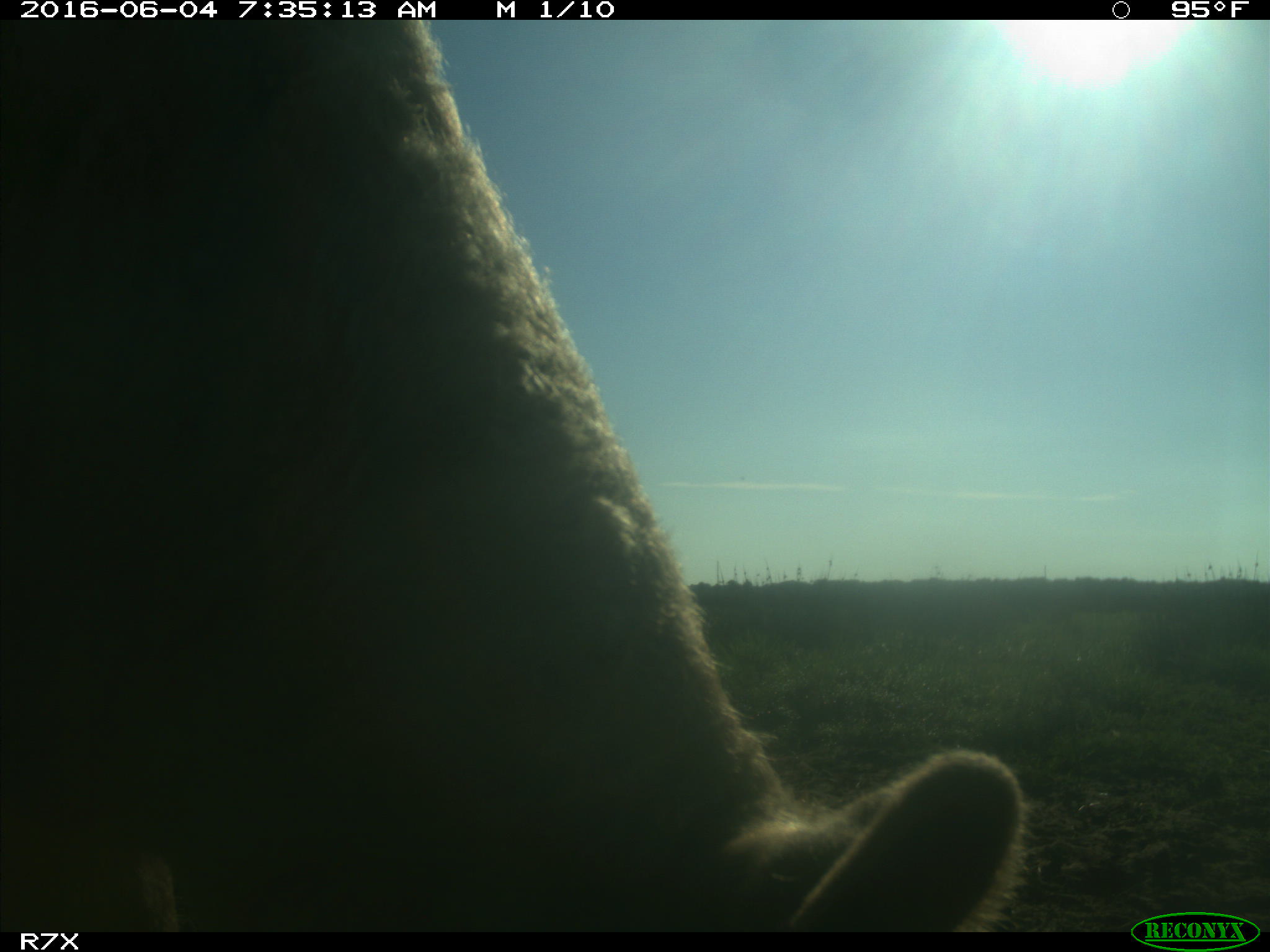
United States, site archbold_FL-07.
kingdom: Animalia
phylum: Chordata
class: Mammalia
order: Artiodactyla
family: Bovidae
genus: Bos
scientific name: Bos taurus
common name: domestic cow